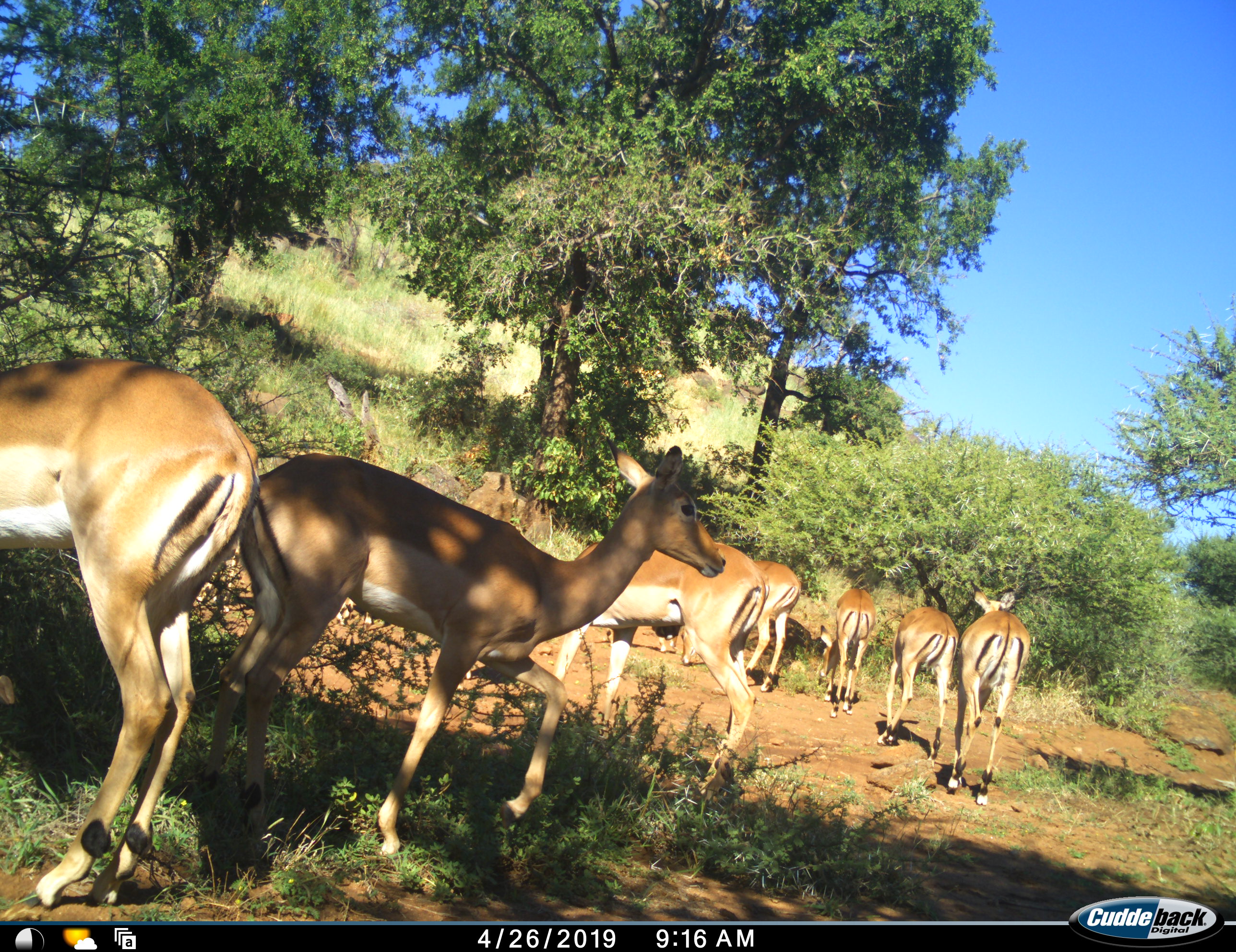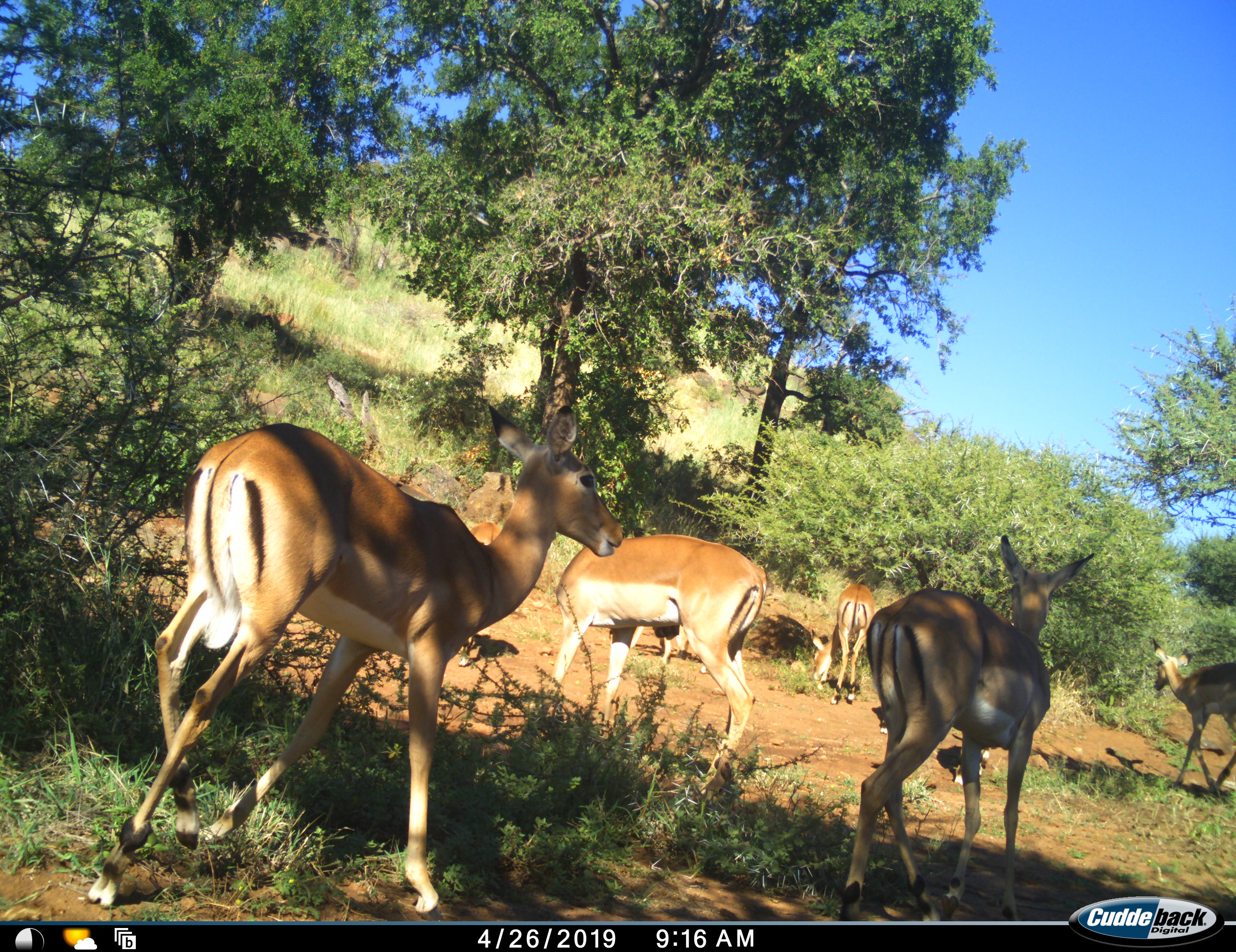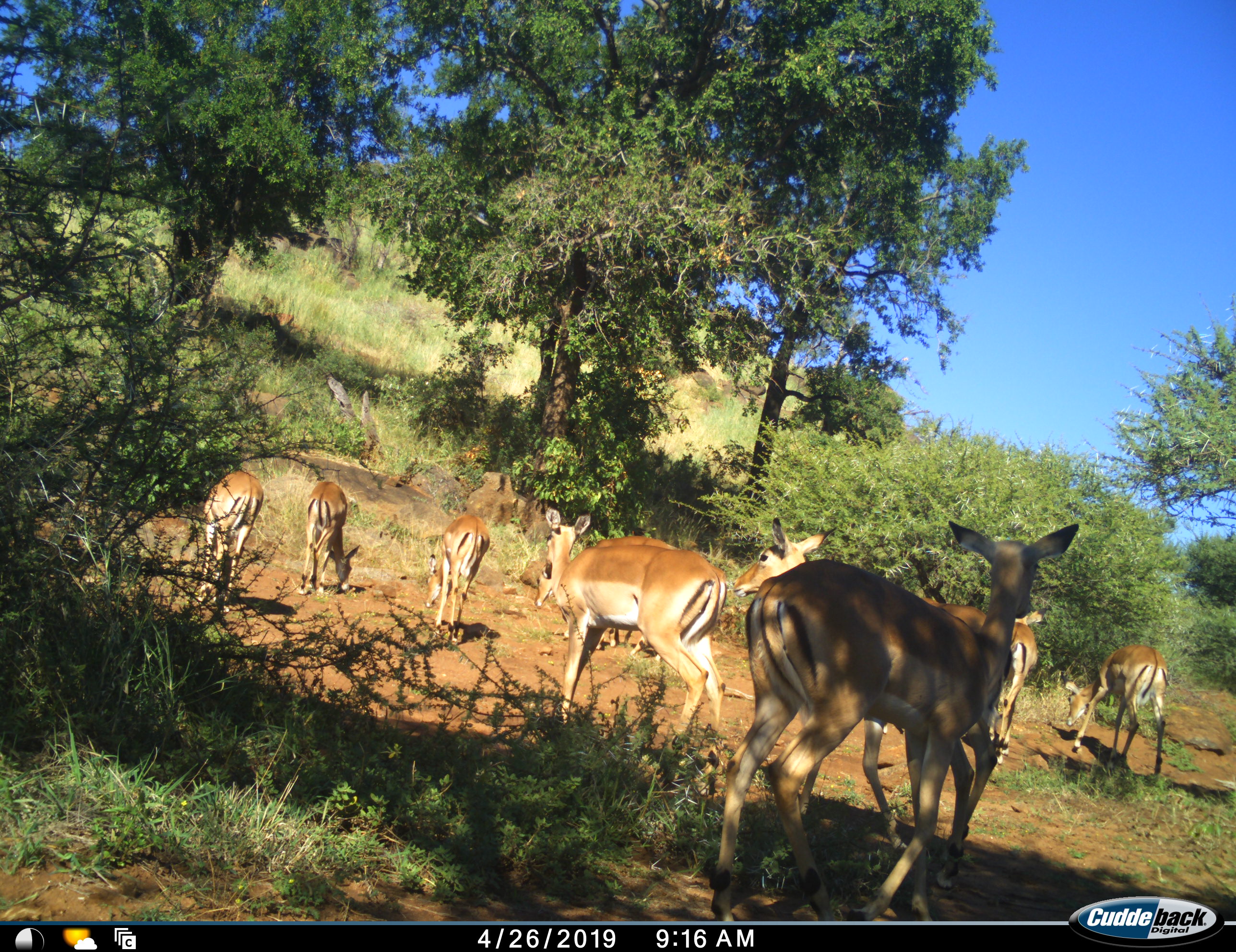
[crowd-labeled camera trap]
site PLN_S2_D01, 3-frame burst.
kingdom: Animalia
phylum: Chordata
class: Mammalia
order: Artiodactyla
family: Bovidae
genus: Aepyceros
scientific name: Aepyceros melampus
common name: impala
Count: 10.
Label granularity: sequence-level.